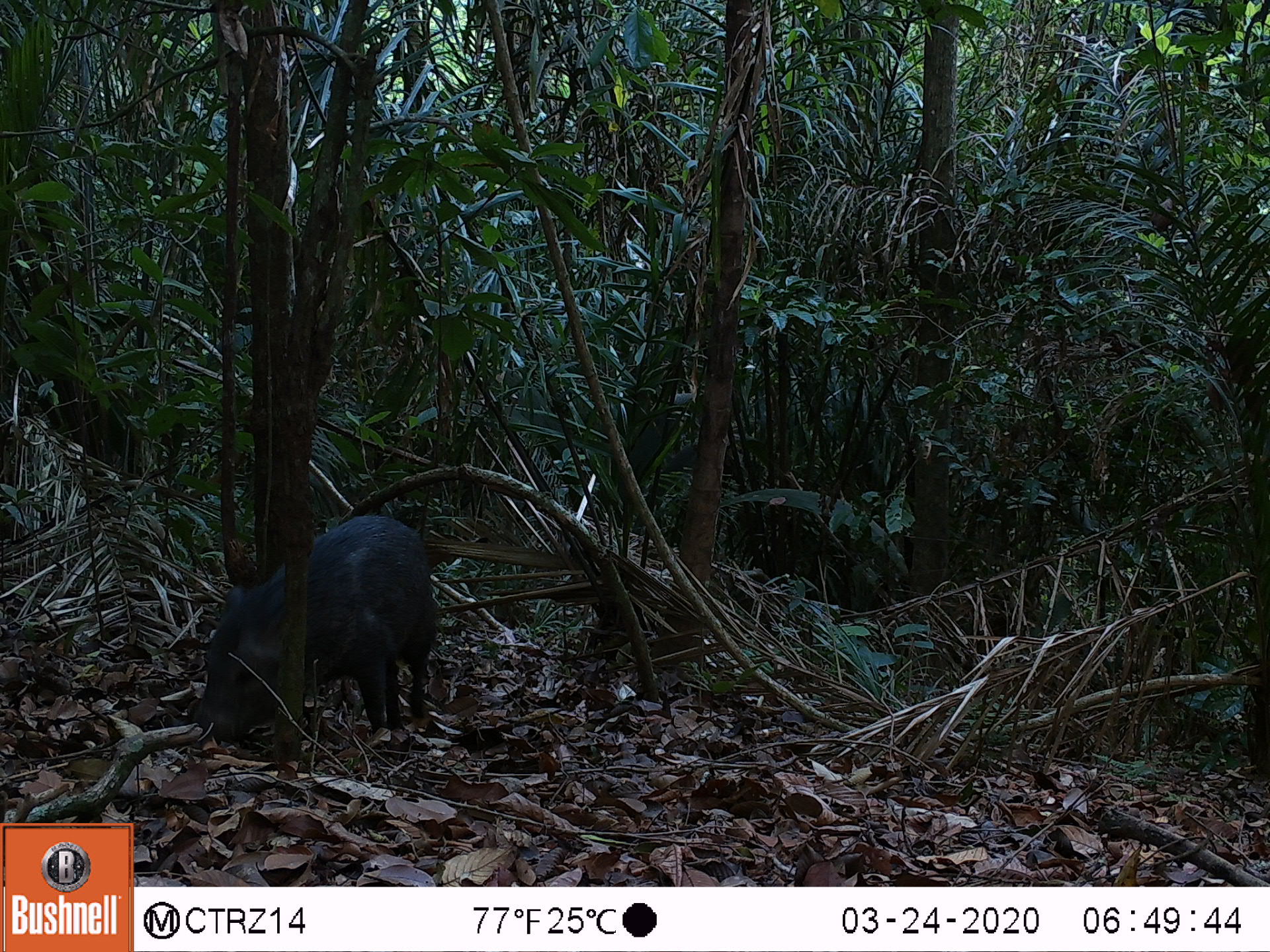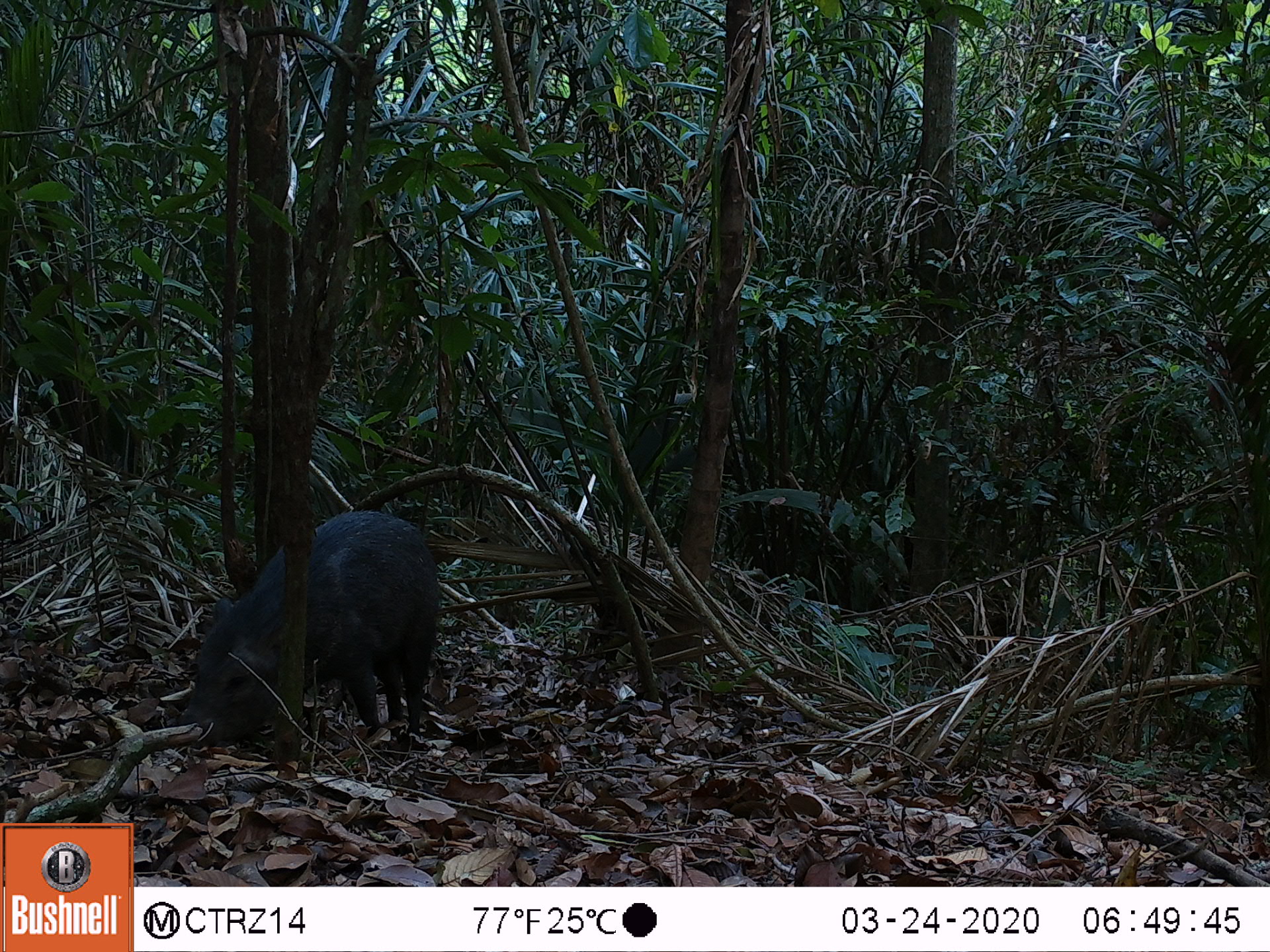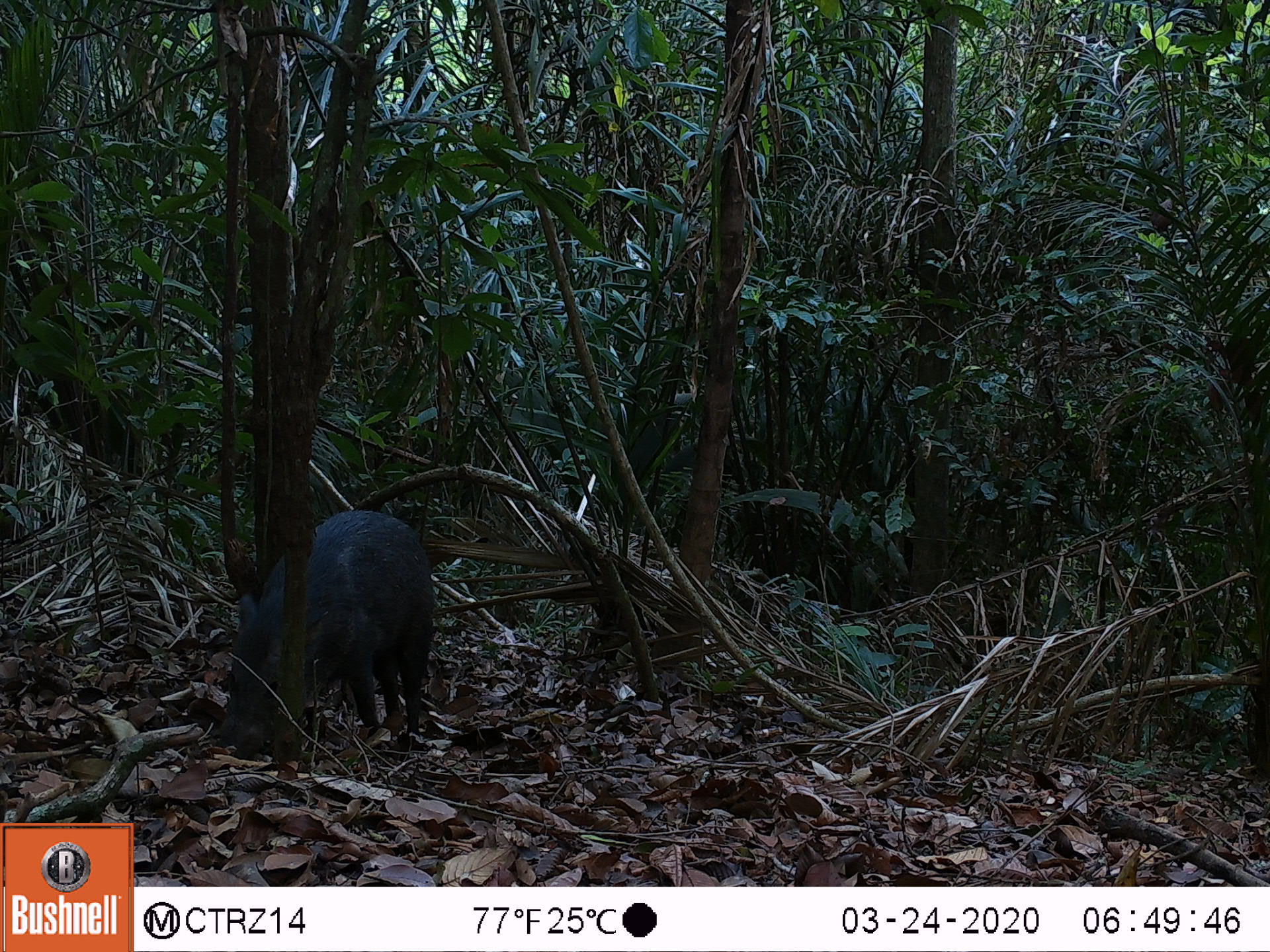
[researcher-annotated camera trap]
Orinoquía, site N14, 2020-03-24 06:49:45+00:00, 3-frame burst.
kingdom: Animalia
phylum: Chordata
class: Mammalia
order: Artiodactyla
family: Tayassuidae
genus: Pecari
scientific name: Pecari tajacu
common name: collared peccary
Collared peccary (Pecari tajacu).